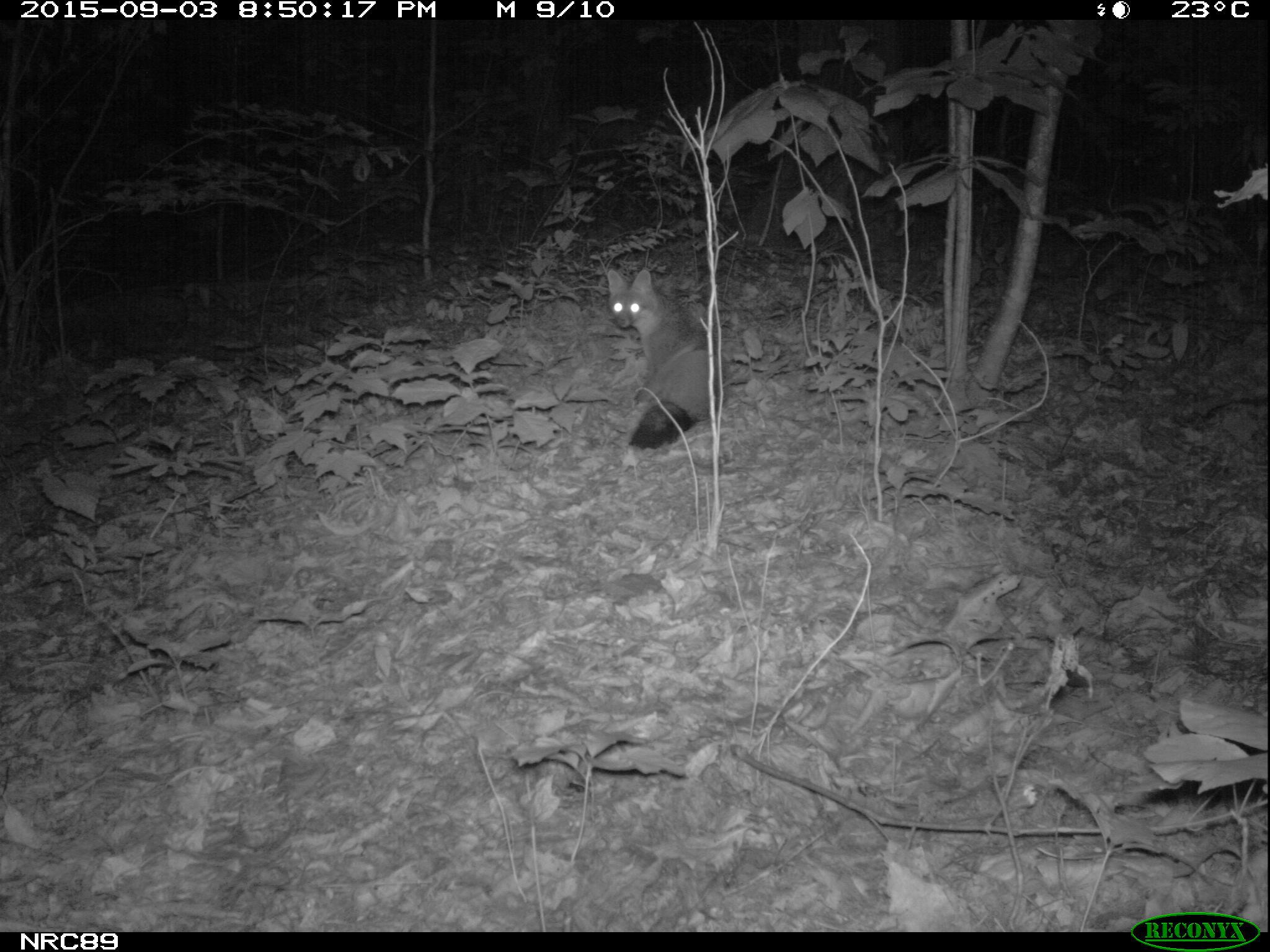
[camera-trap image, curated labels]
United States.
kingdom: Animalia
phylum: Chordata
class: Mammalia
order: Carnivora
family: Canidae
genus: Urocyon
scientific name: Urocyon cinereoargenteus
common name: gray fox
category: Grey Fox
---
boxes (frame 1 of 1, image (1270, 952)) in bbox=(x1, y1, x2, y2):
Grey Fox: bbox=(593, 265, 727, 443)